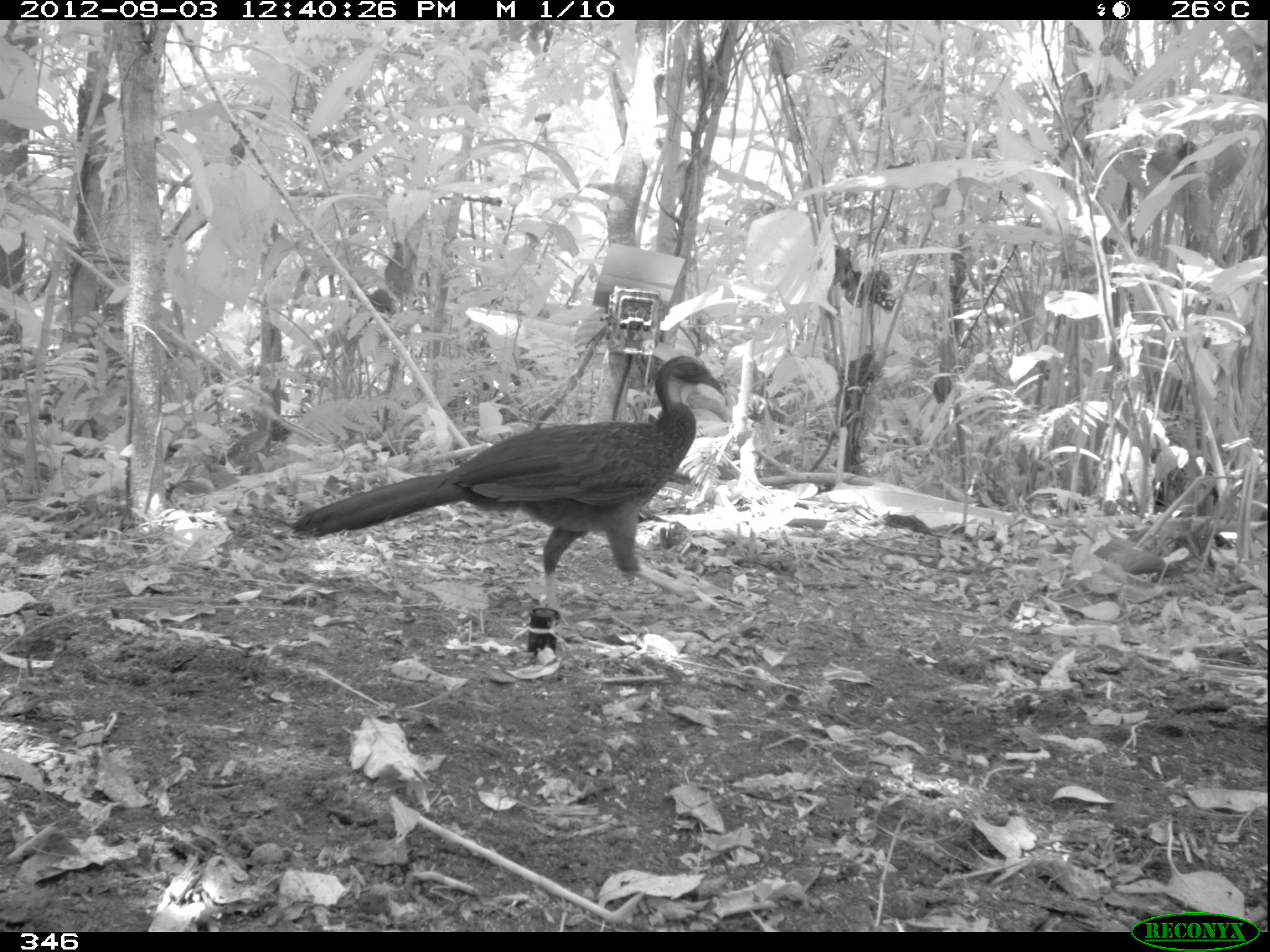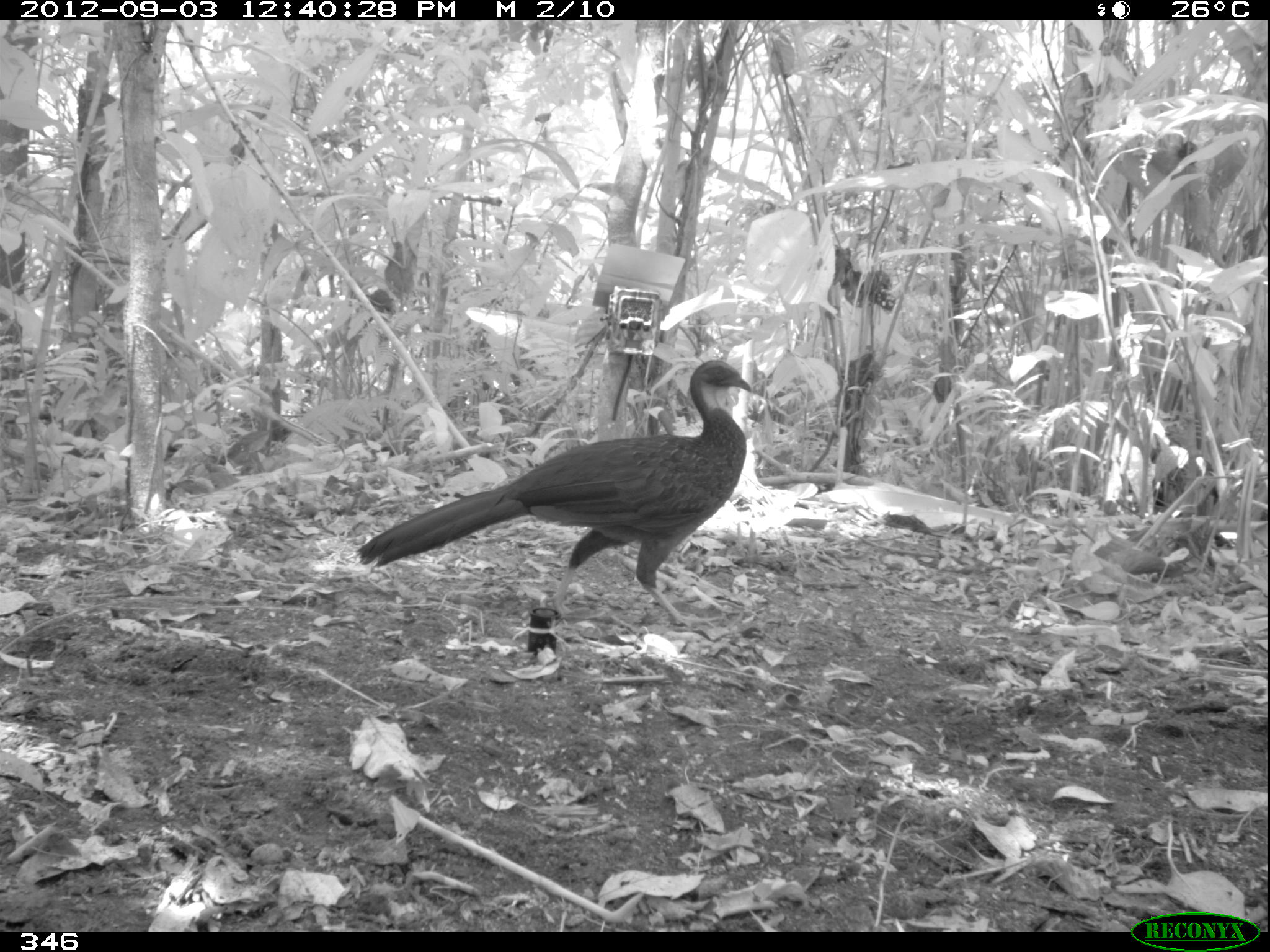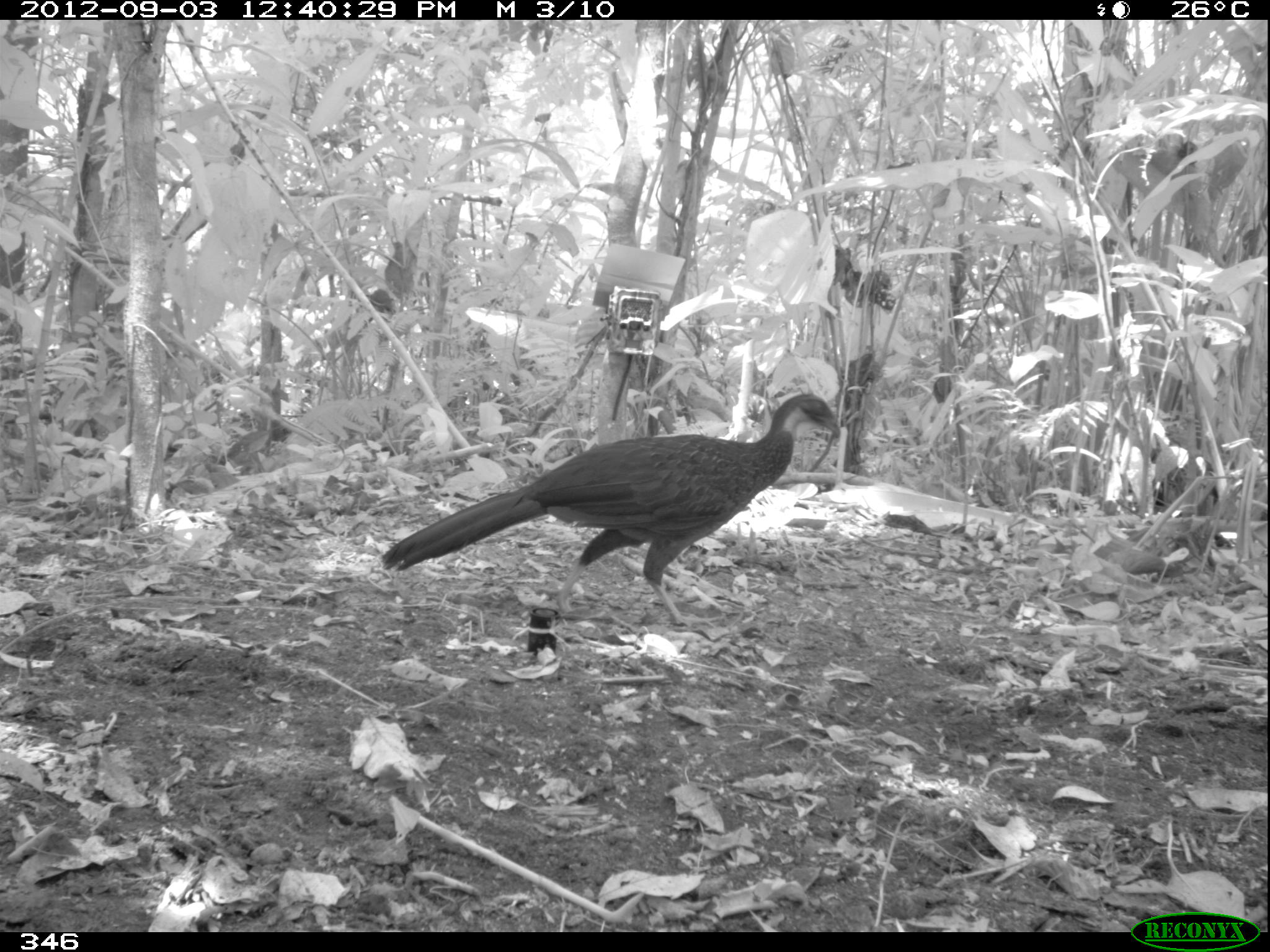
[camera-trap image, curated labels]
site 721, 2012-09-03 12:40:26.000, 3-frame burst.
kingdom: Animalia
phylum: Chordata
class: Aves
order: Galliformes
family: Cracidae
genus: Penelope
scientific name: Penelope jacquacu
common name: spix's guan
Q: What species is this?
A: Penelope jacquacu (spix's guan).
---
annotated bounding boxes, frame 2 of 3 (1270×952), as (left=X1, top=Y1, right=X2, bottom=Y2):
penelope jacquacu: (left=357, top=360, right=751, bottom=630)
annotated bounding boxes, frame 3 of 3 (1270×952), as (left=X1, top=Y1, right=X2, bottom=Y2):
penelope jacquacu: (left=375, top=386, right=841, bottom=627)